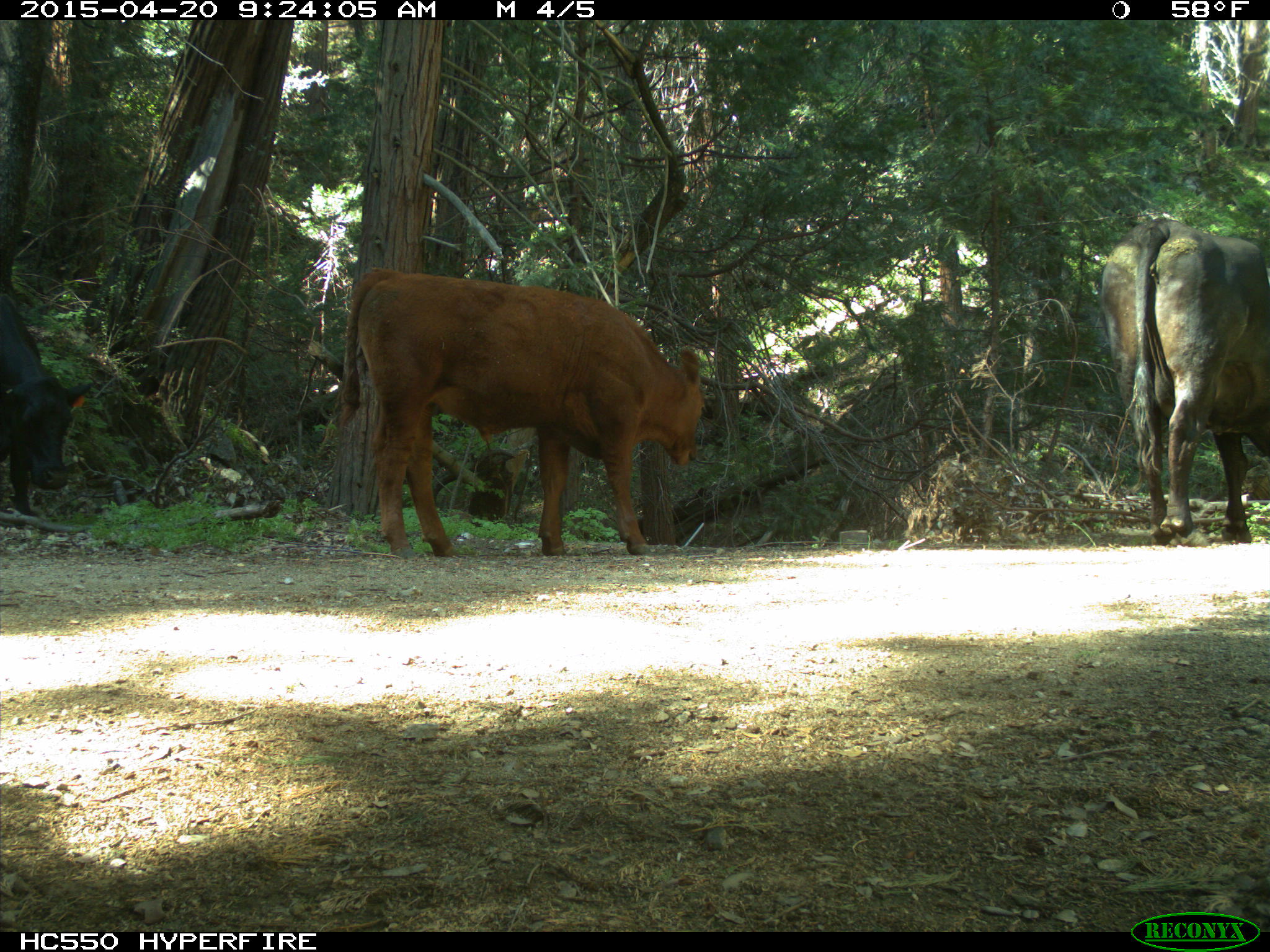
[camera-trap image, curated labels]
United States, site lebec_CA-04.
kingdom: Animalia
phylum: Chordata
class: Mammalia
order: Artiodactyla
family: Bovidae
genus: Bos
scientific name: Bos taurus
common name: domestic cow